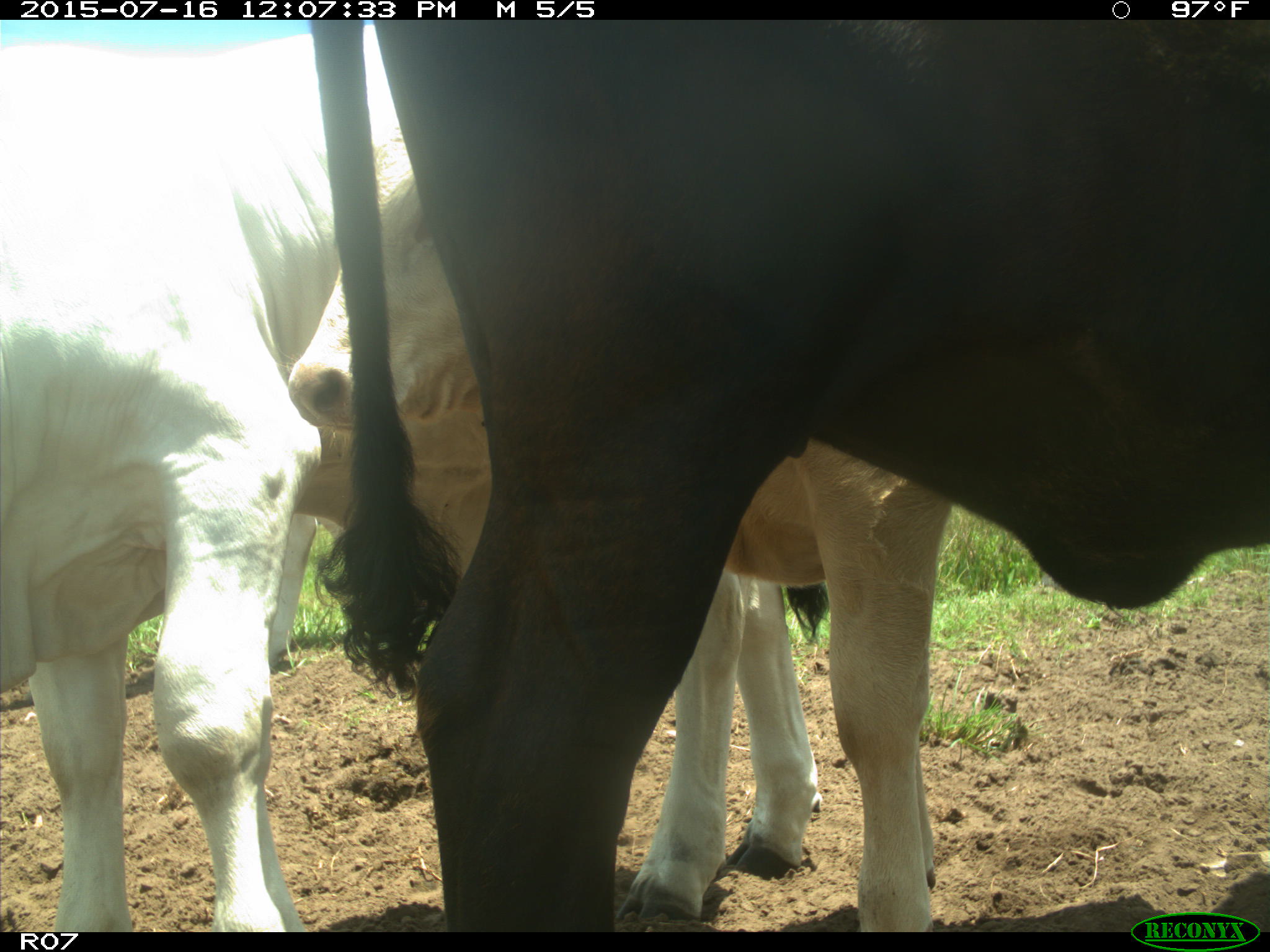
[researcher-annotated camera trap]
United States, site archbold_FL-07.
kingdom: Animalia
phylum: Chordata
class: Mammalia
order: Artiodactyla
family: Bovidae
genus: Bos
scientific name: Bos taurus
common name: domestic cow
Bos taurus (domestic cow).